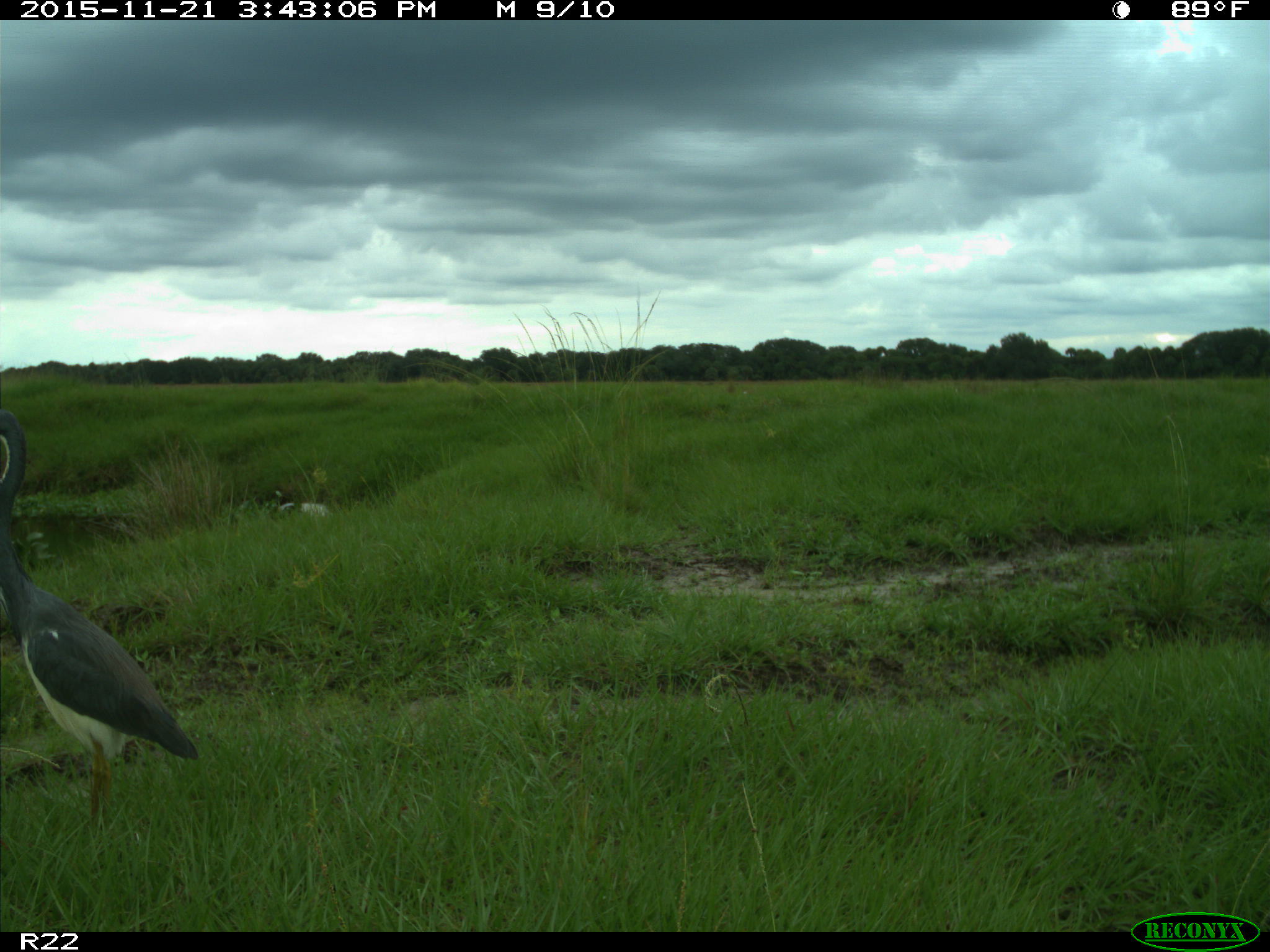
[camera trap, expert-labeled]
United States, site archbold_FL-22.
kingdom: Animalia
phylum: Chordata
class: Aves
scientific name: Aves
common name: birds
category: unidentified bird